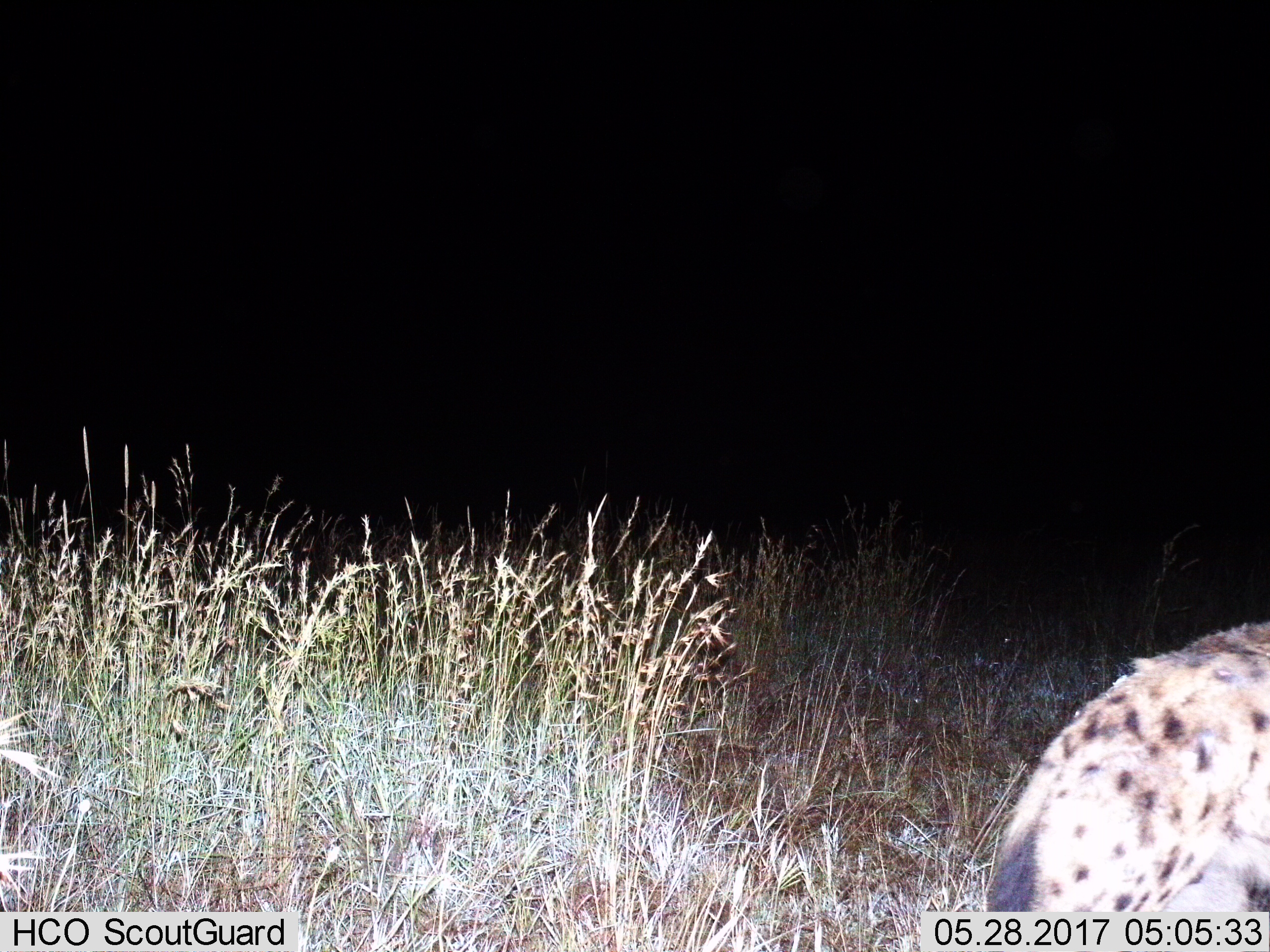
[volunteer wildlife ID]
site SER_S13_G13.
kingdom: Animalia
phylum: Chordata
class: Mammalia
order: Carnivora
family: Hyaenidae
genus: Crocuta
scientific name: Crocuta crocuta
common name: spotted hyena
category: hyenaspotted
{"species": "hyenaspotted (spotted hyena) (Crocuta crocuta)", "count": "1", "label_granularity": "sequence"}